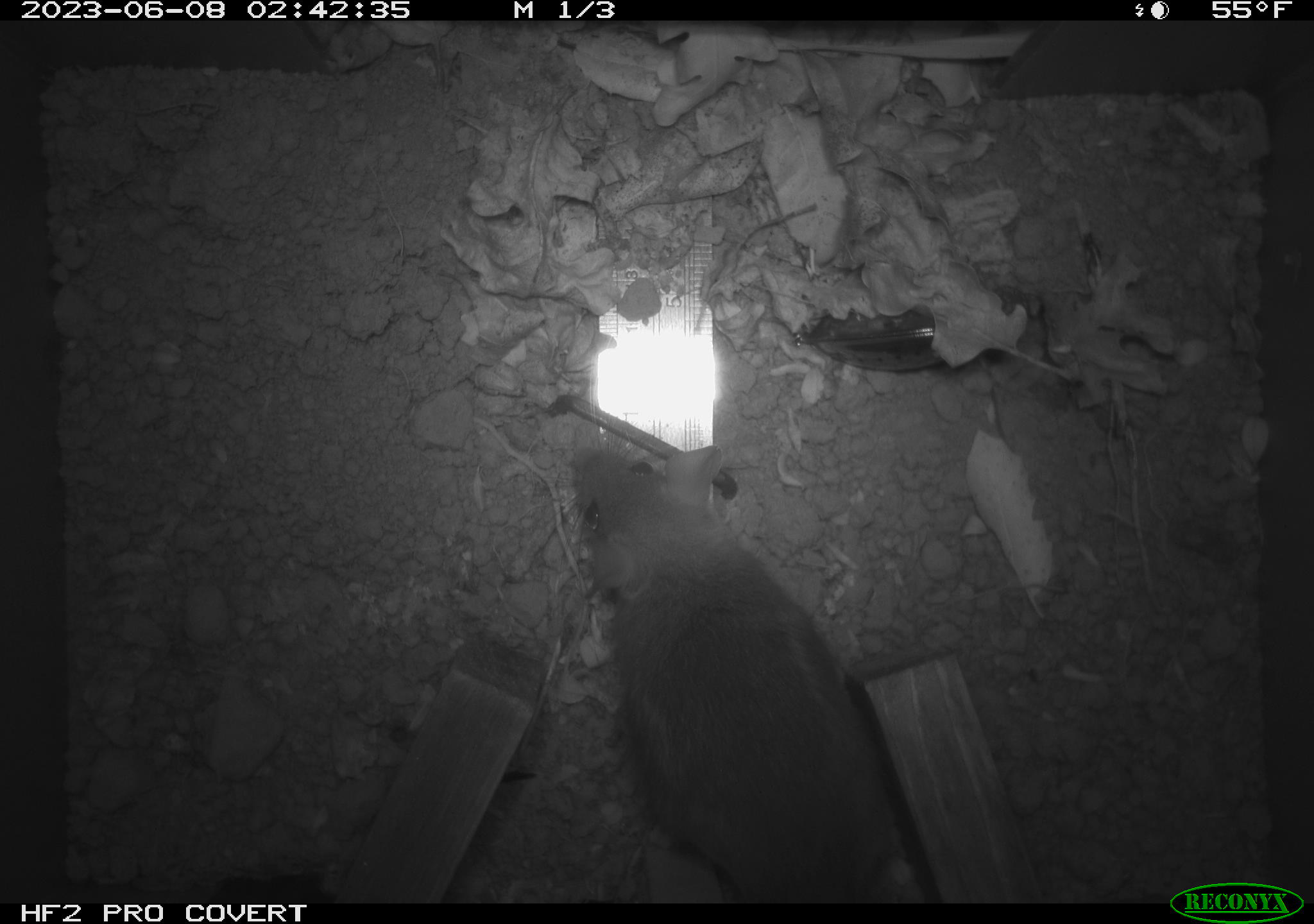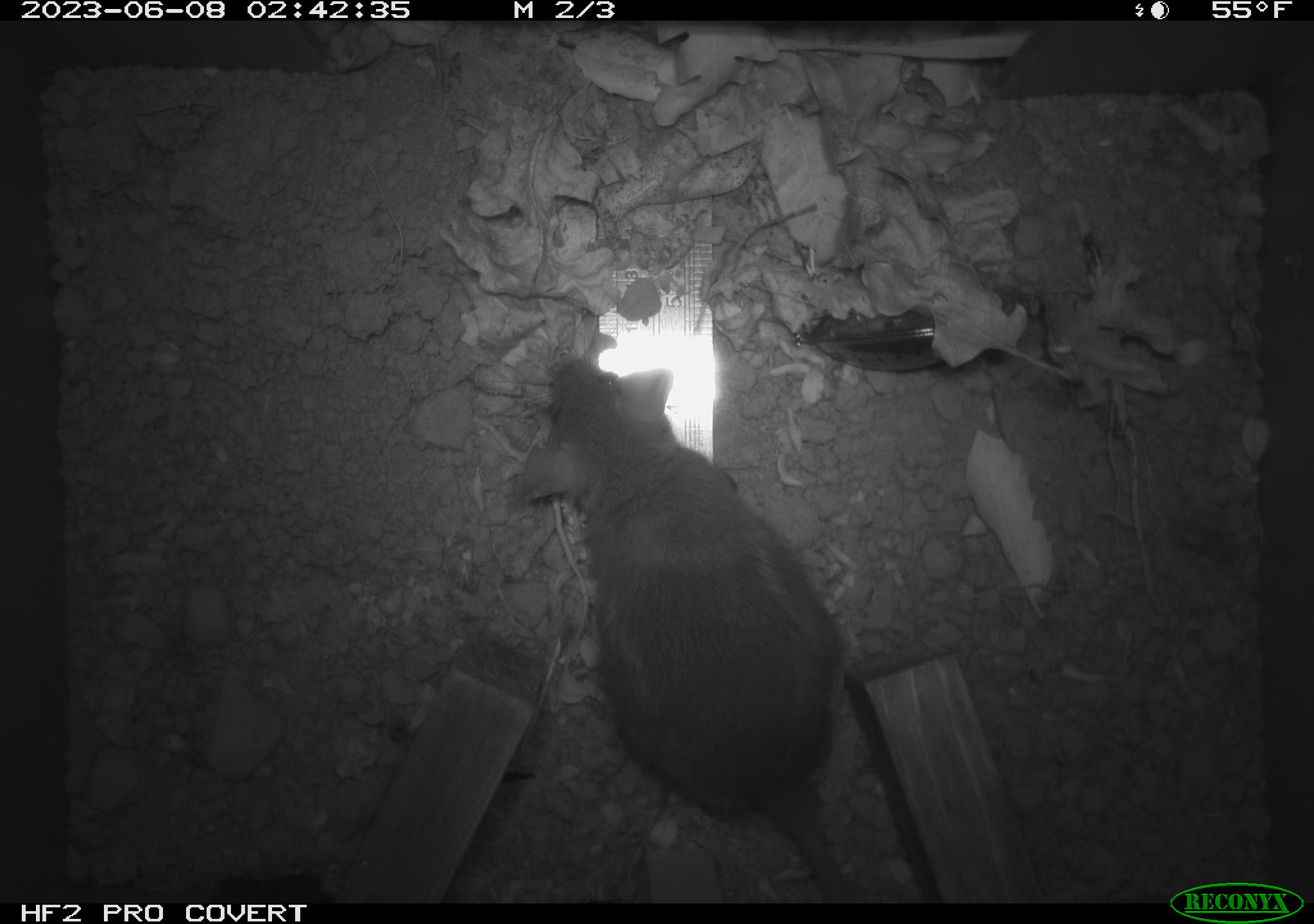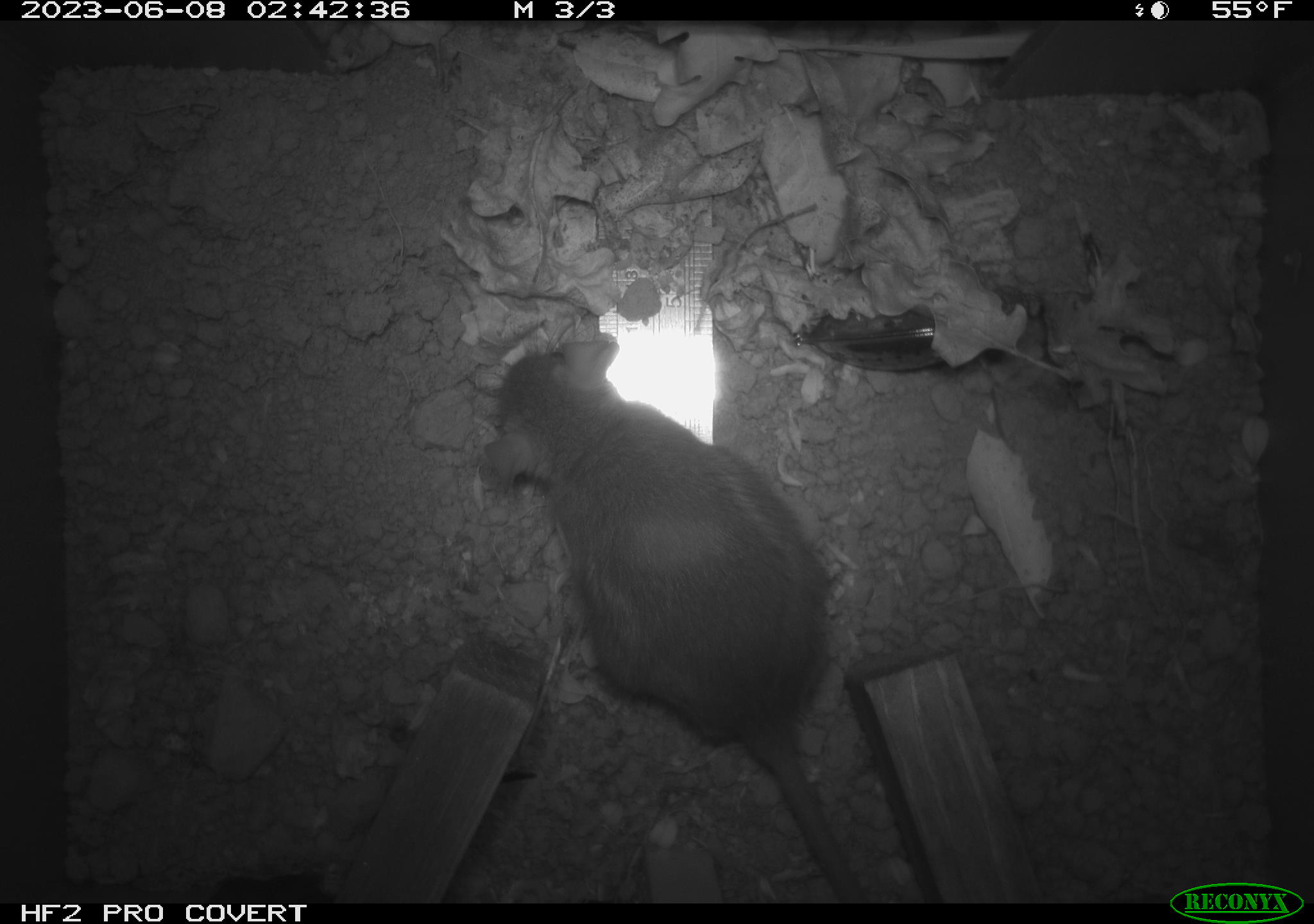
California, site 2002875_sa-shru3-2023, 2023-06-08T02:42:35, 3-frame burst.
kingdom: Animalia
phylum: Chordata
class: Mammalia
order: Rodentia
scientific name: Rodentia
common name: mouse species